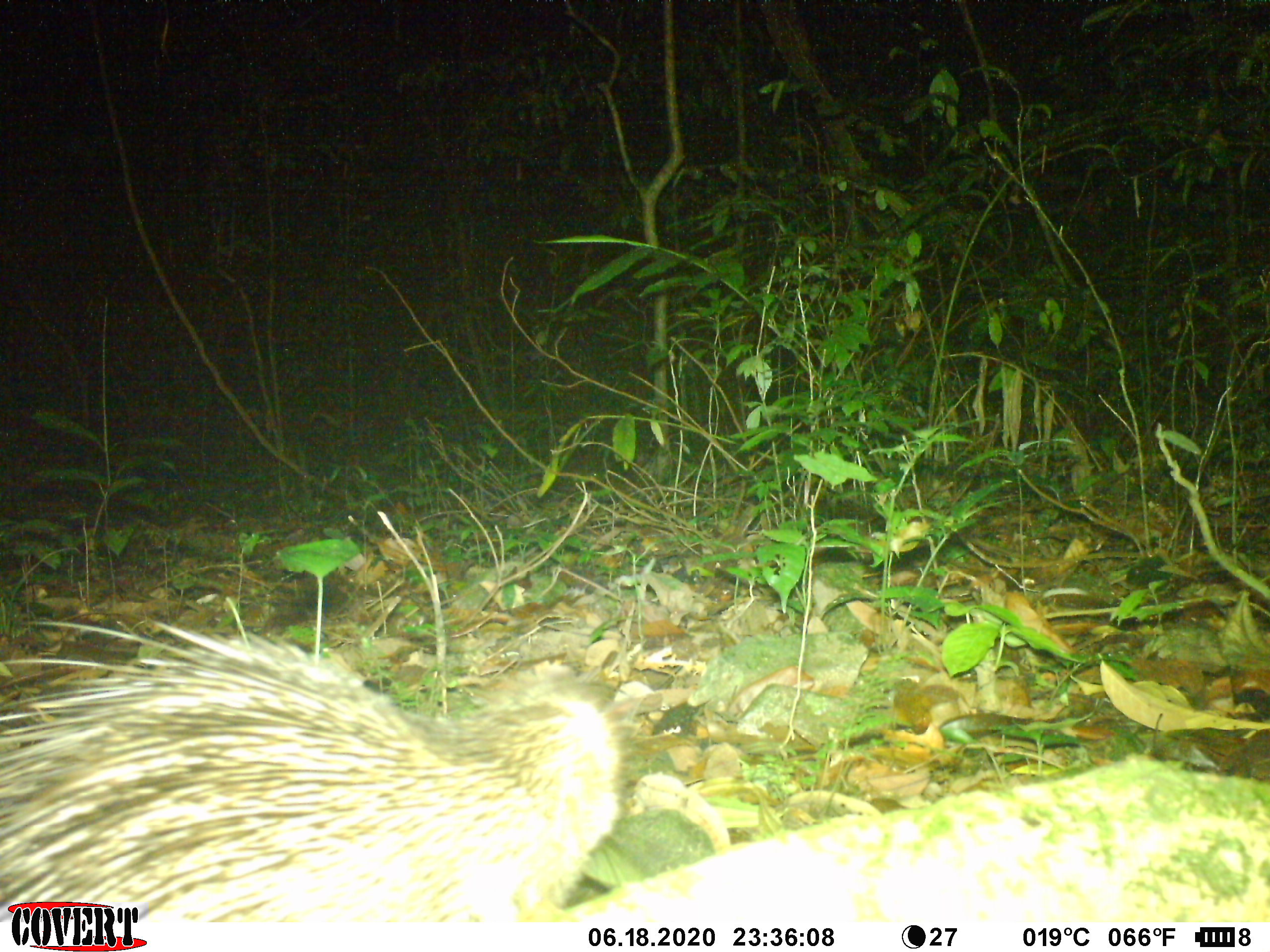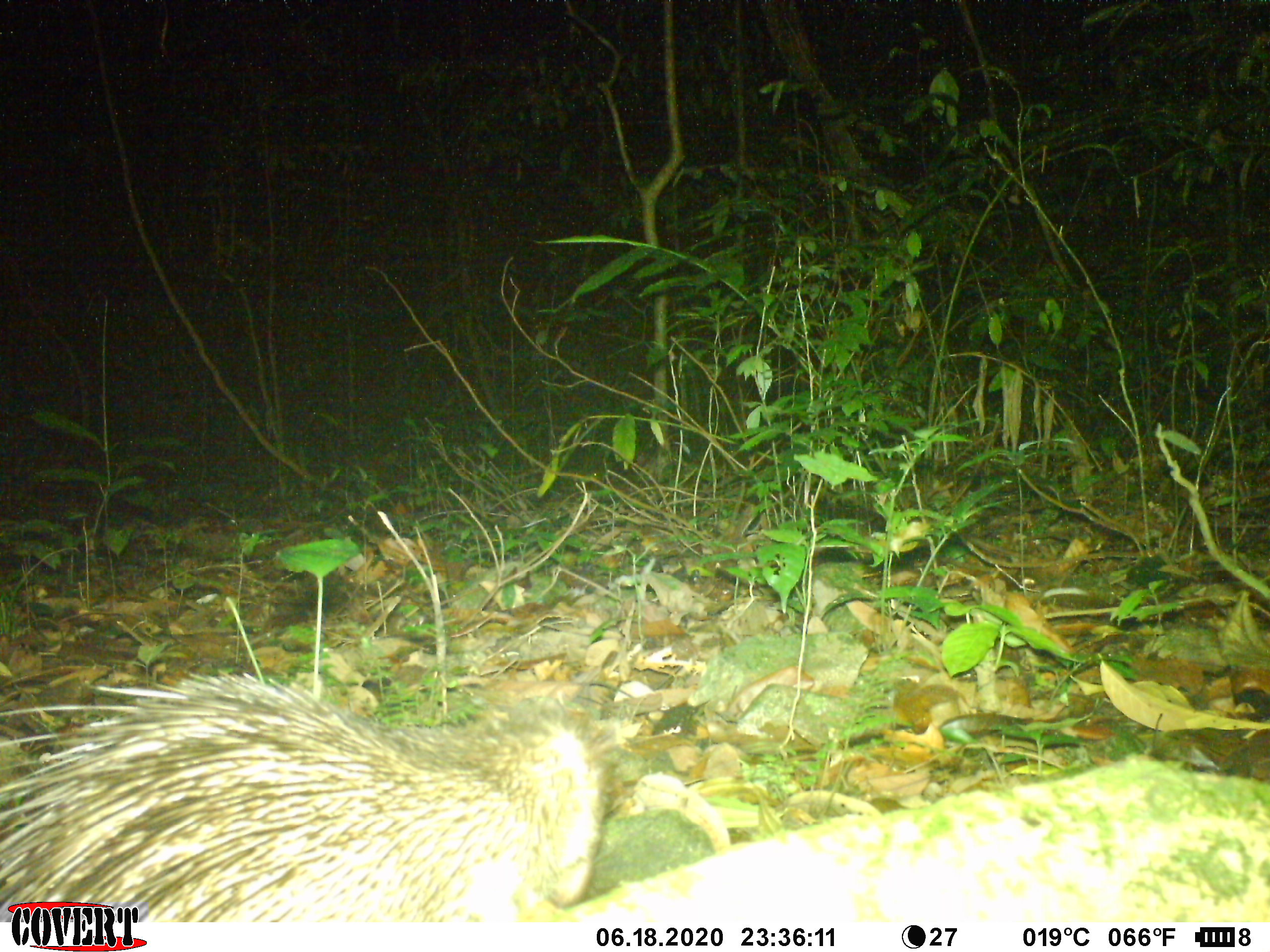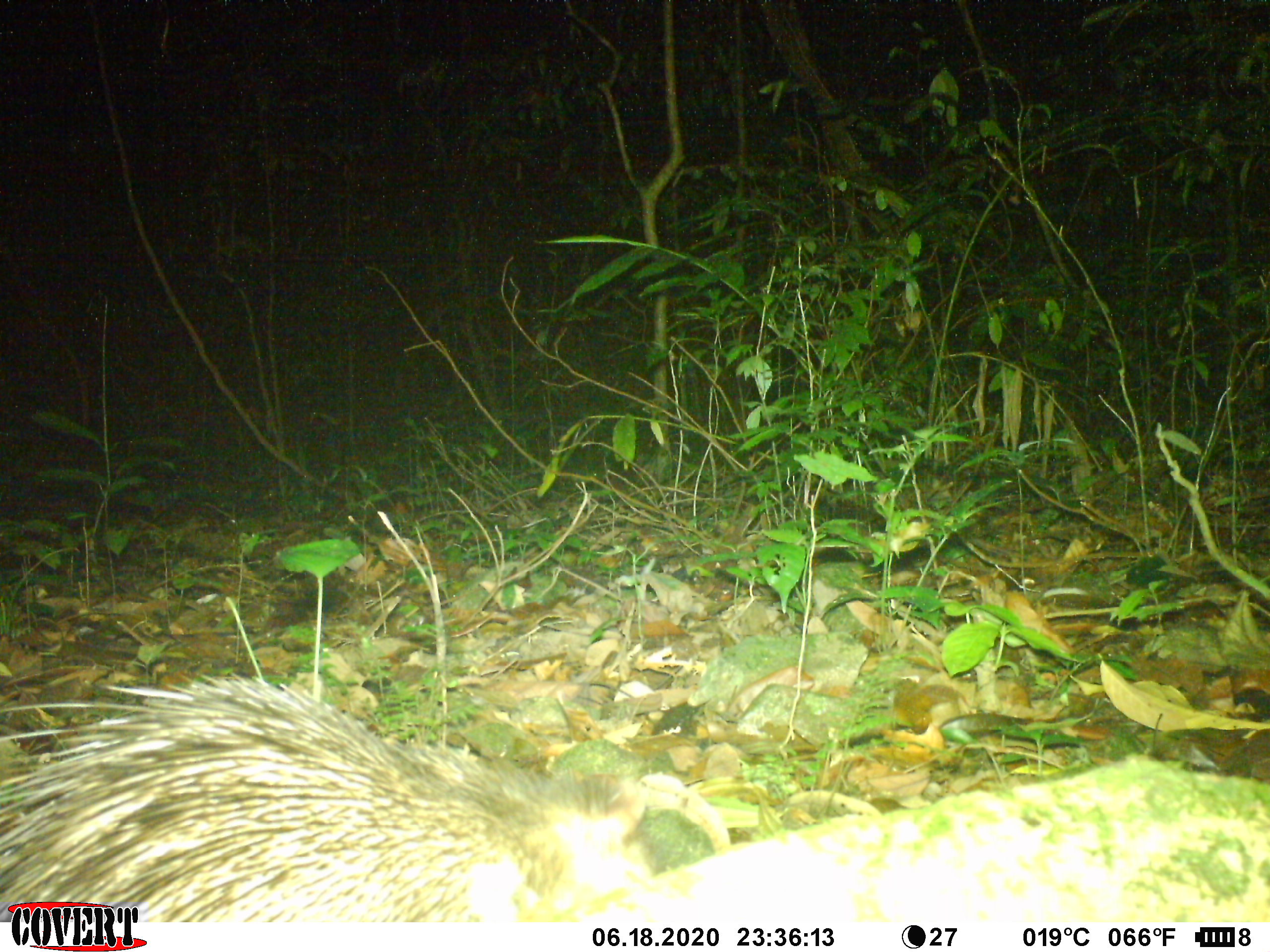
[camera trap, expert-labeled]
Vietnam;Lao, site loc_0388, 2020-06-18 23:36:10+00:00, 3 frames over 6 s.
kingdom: Animalia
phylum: Chordata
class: Mammalia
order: Rodentia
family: Hystricidae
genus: Atherurus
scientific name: Atherurus macrourus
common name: asiatic brush-tailed porcupine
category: asiatic brush tailed porcupine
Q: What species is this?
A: Asiatic brush tailed porcupine (asiatic brush-tailed porcupine) (Atherurus macrourus).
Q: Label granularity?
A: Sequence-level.